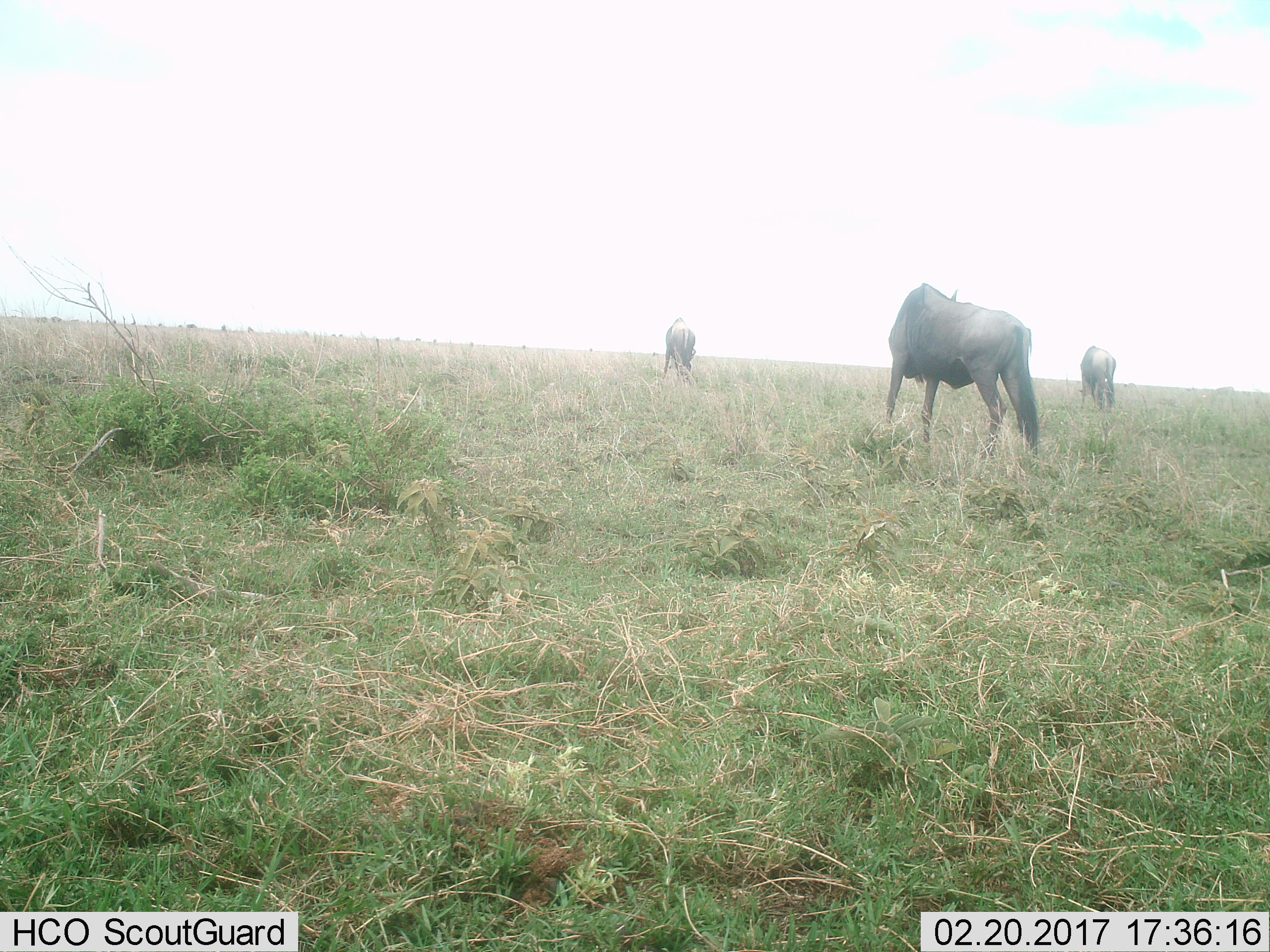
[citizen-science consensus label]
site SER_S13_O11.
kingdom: Animalia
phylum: Chordata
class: Mammalia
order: Artiodactyla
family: Bovidae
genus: Connochaetes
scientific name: Connochaetes taurinus taurinus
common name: blue wildebeest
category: wildebeestblue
Wildebeestblue (blue wildebeest) (Connochaetes taurinus taurinus), count 3. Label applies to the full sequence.